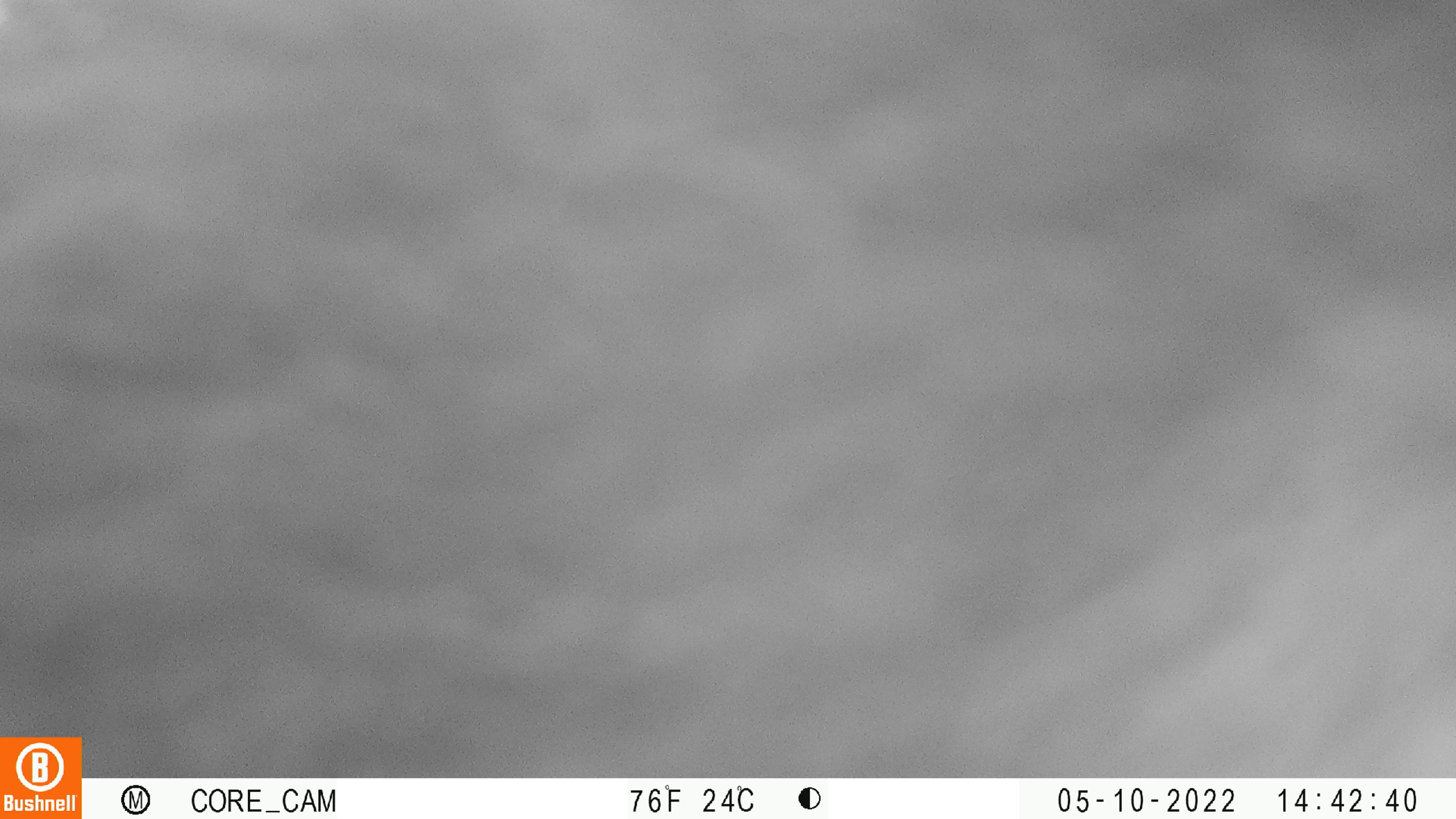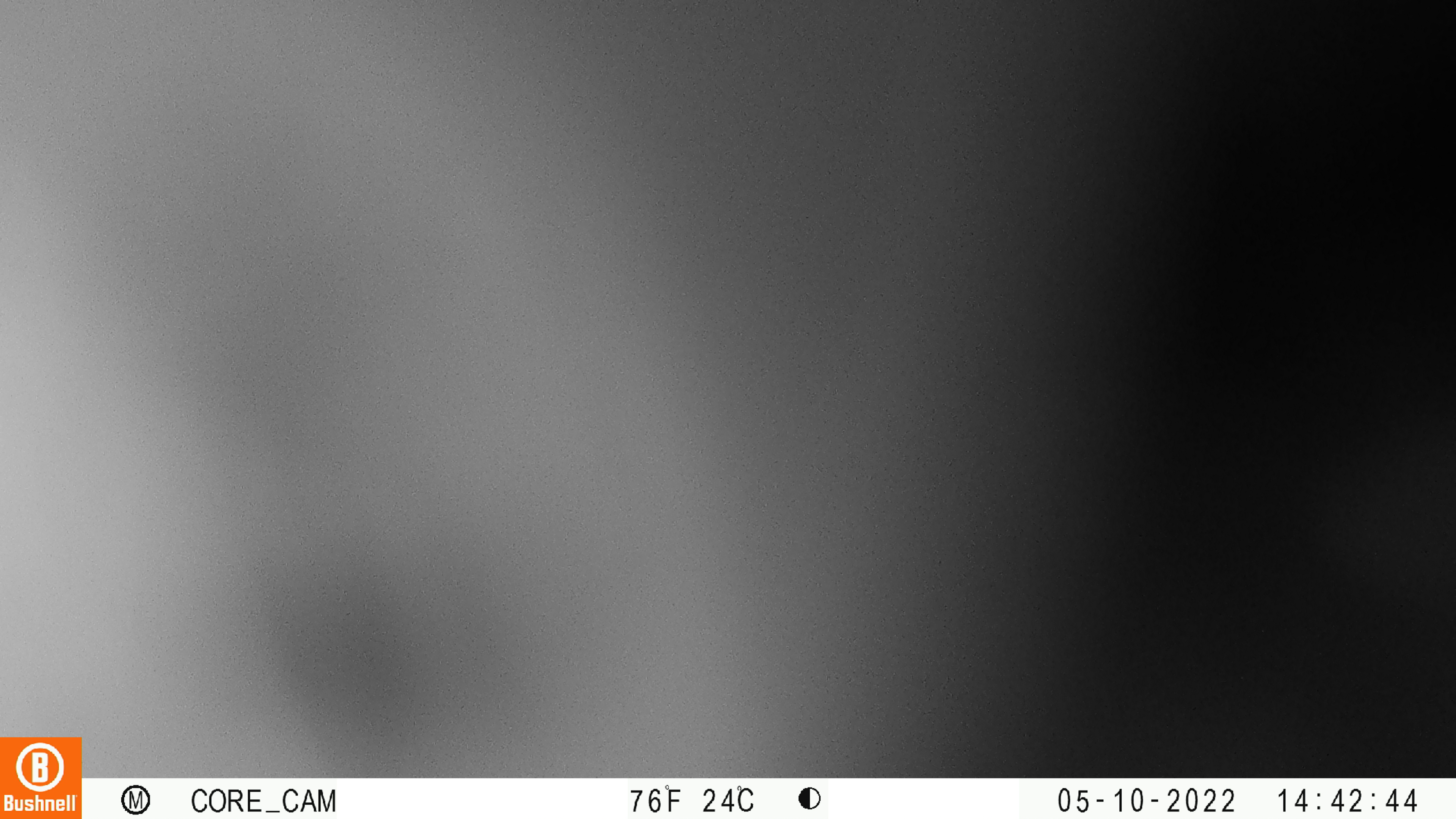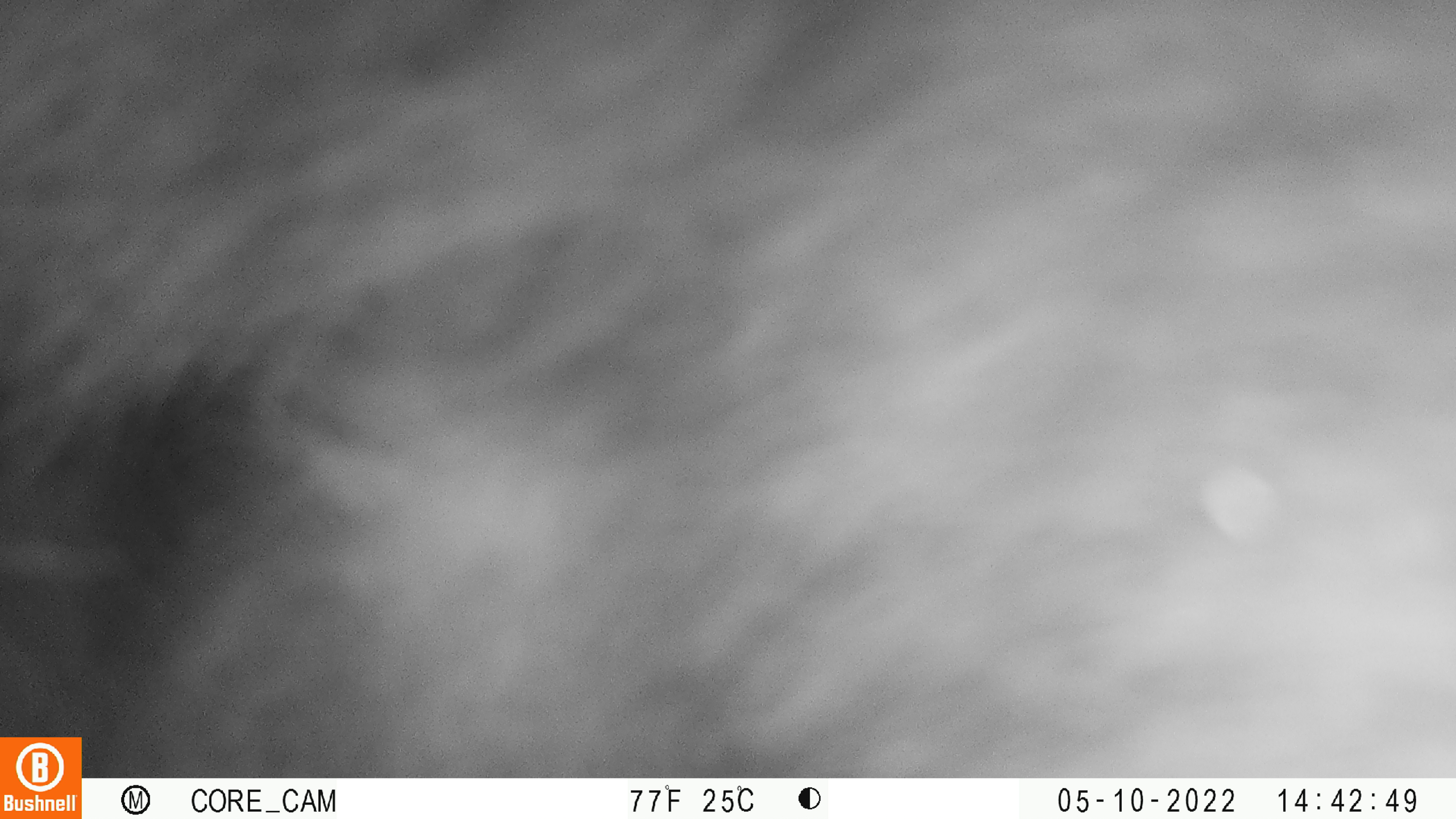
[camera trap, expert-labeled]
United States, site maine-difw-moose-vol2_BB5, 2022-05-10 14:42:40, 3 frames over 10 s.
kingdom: Animalia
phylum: Chordata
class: Mammalia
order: Carnivora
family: Ursidae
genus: Ursus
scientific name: Ursus americanus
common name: black bear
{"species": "black bear (Ursus americanus)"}